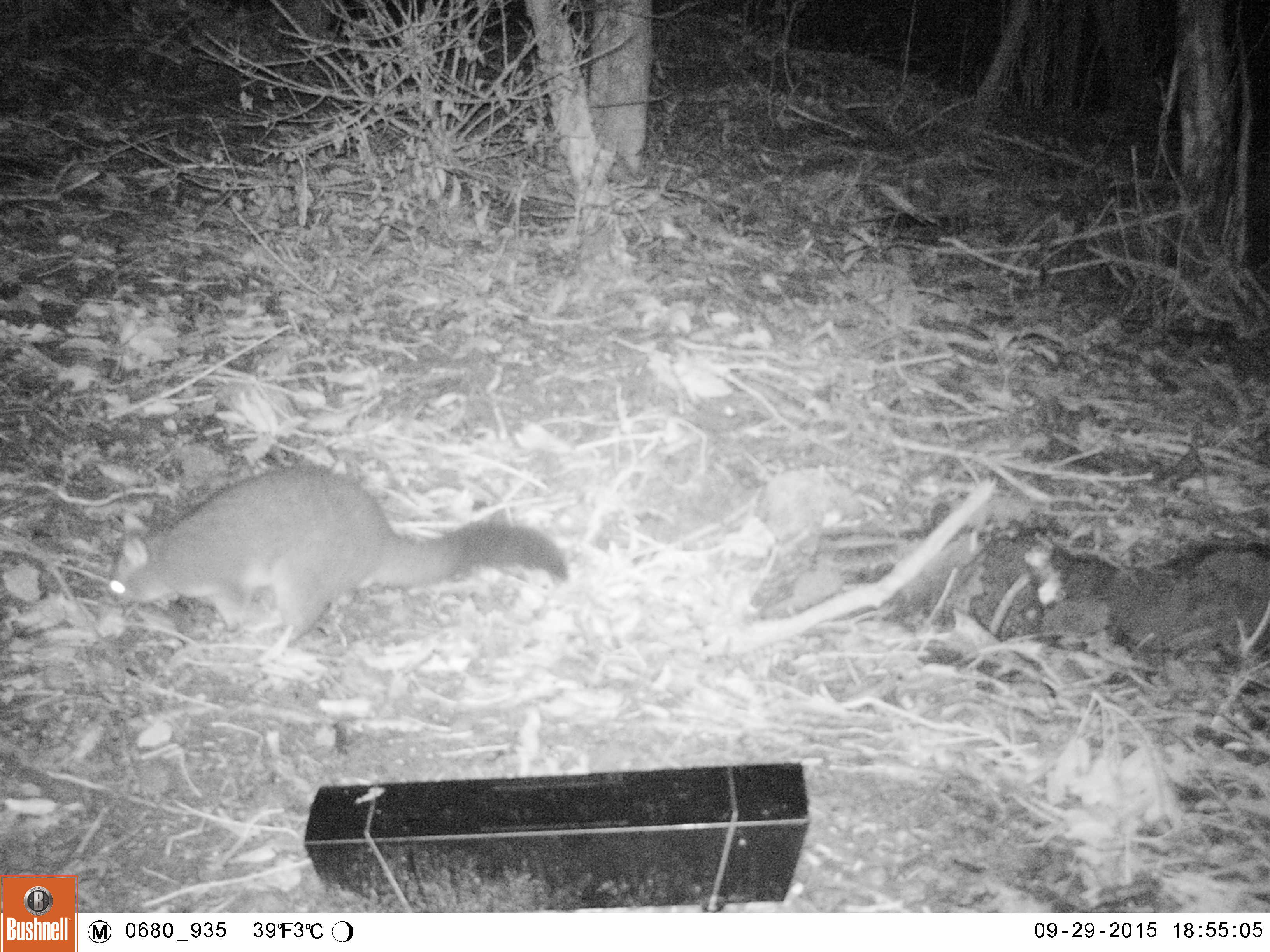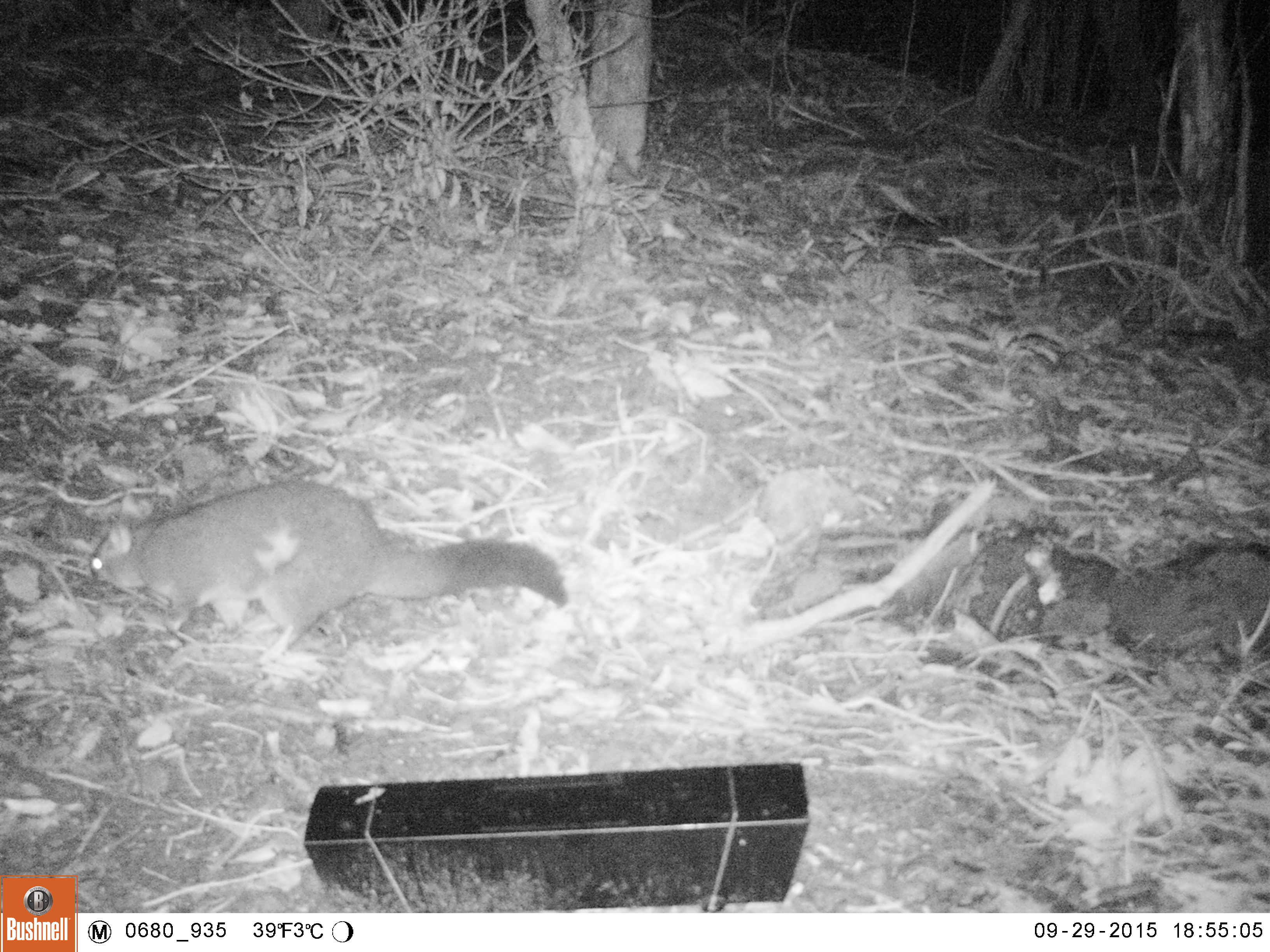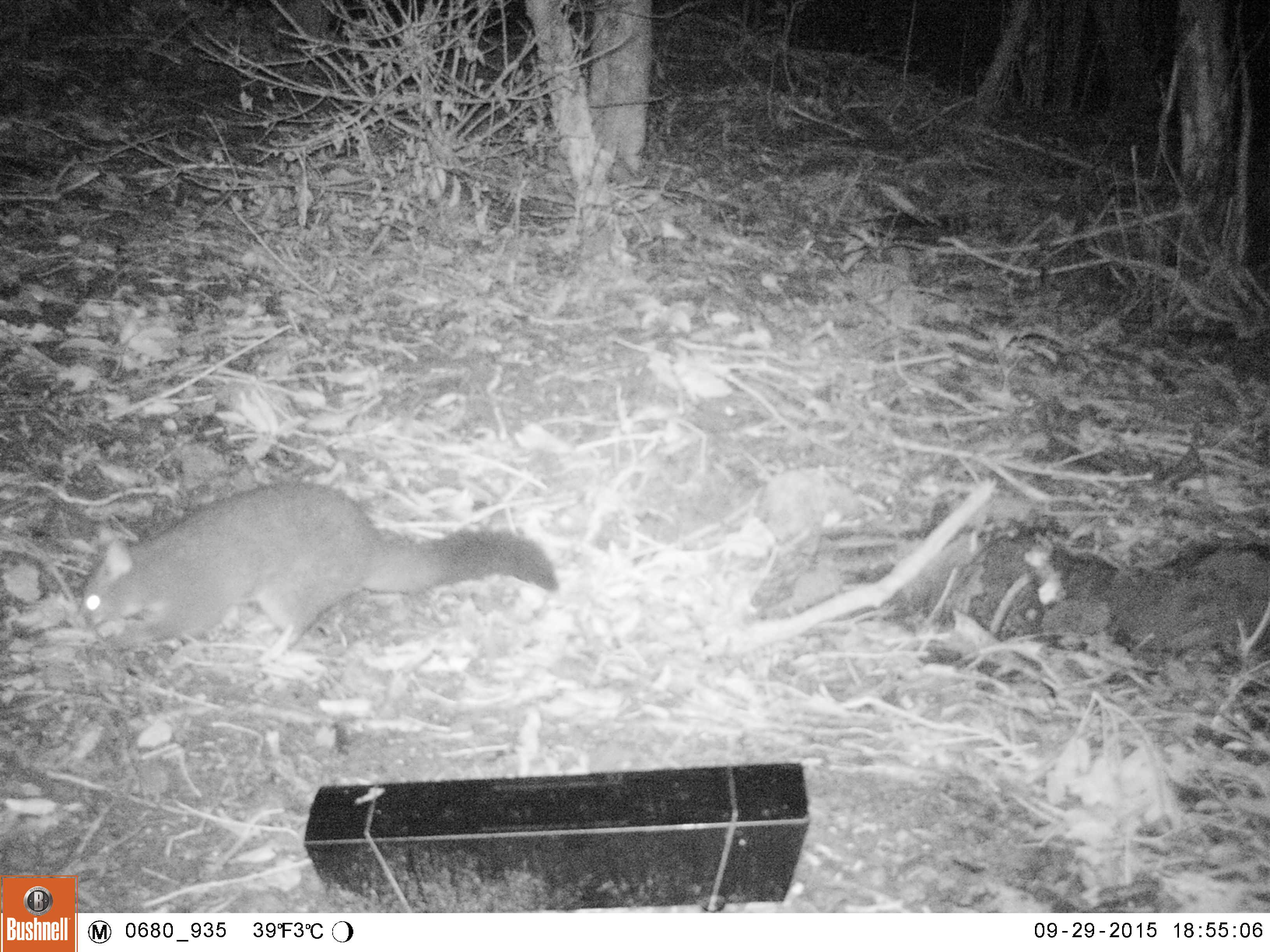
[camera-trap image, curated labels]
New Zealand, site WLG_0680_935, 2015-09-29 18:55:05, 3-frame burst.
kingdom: Animalia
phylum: Chordata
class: Mammalia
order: Diprotodontia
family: Phalangeridae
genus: Trichosurus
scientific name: Trichosurus vulpecula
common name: common brushtail possum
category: possum